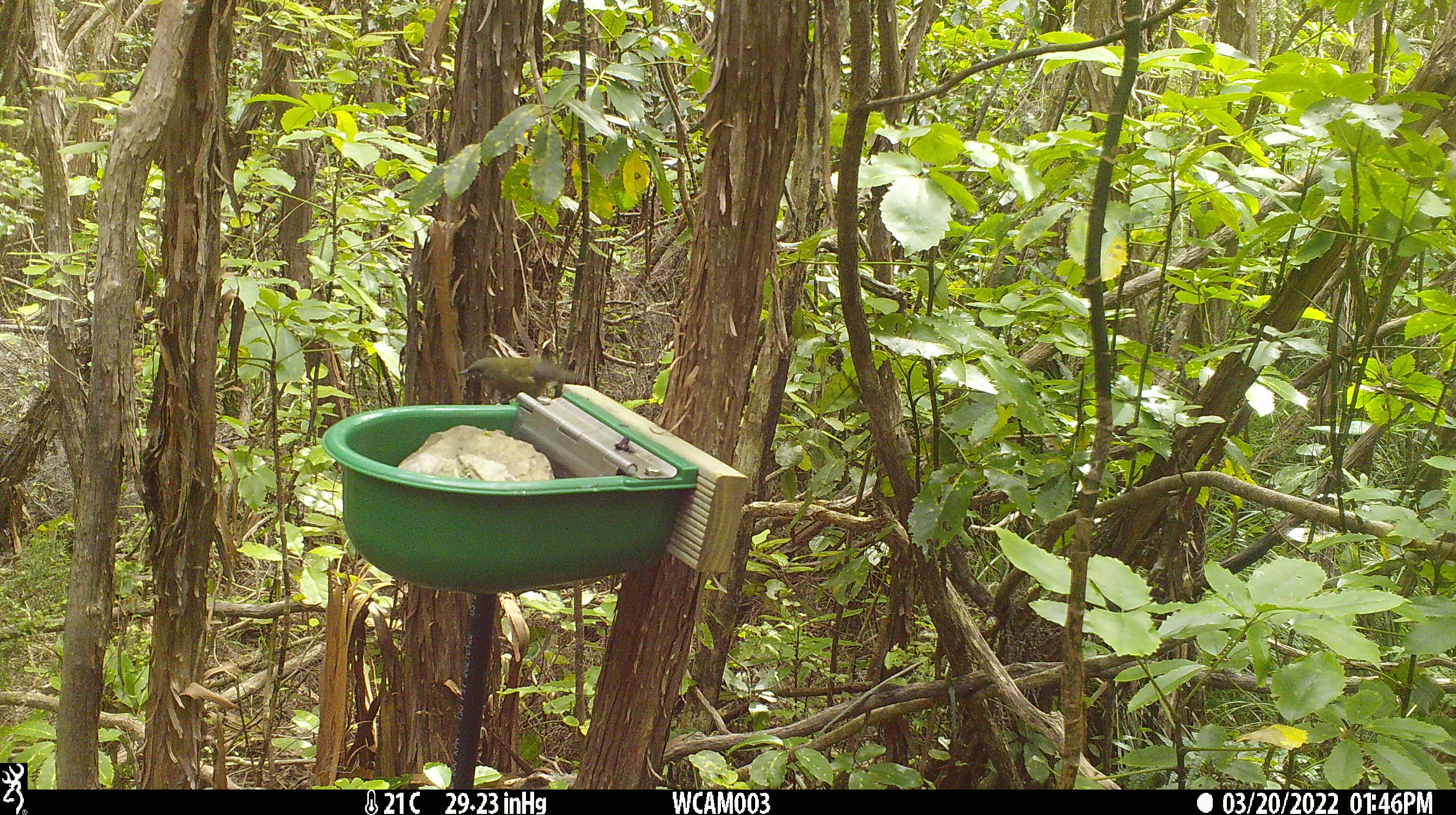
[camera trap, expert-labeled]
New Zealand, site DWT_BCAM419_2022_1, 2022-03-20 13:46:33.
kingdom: Animalia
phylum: Chordata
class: Aves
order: Passeriformes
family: Meliphagidae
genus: Anthornis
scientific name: Anthornis melanura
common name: new zealand bellbird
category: bellbird